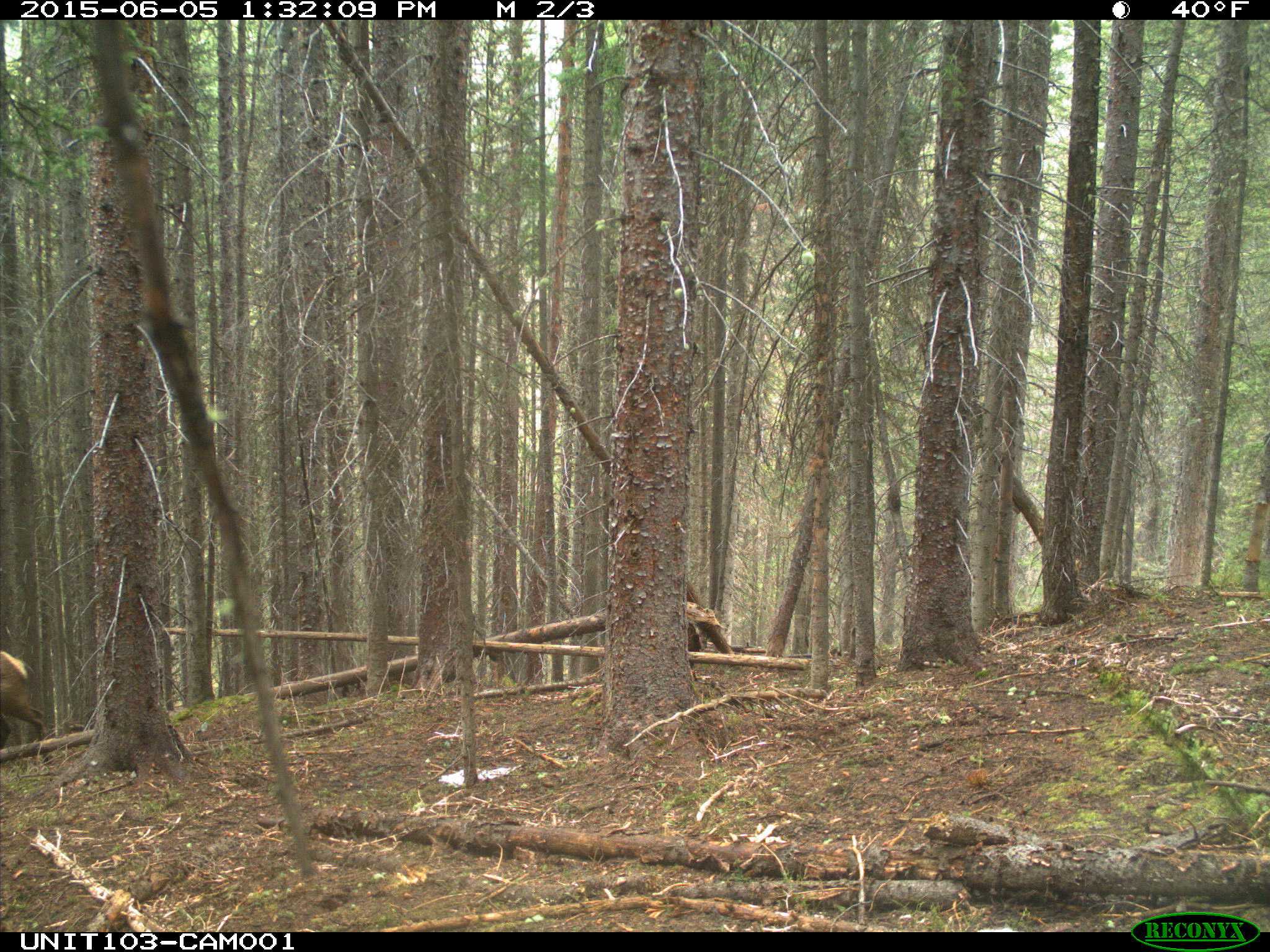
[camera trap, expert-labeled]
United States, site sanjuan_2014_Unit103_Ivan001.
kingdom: Animalia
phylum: Chordata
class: Mammalia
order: Artiodactyla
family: Cervidae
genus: Cervus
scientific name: Cervus elaphus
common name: red deer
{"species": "Cervus elaphus (red deer)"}